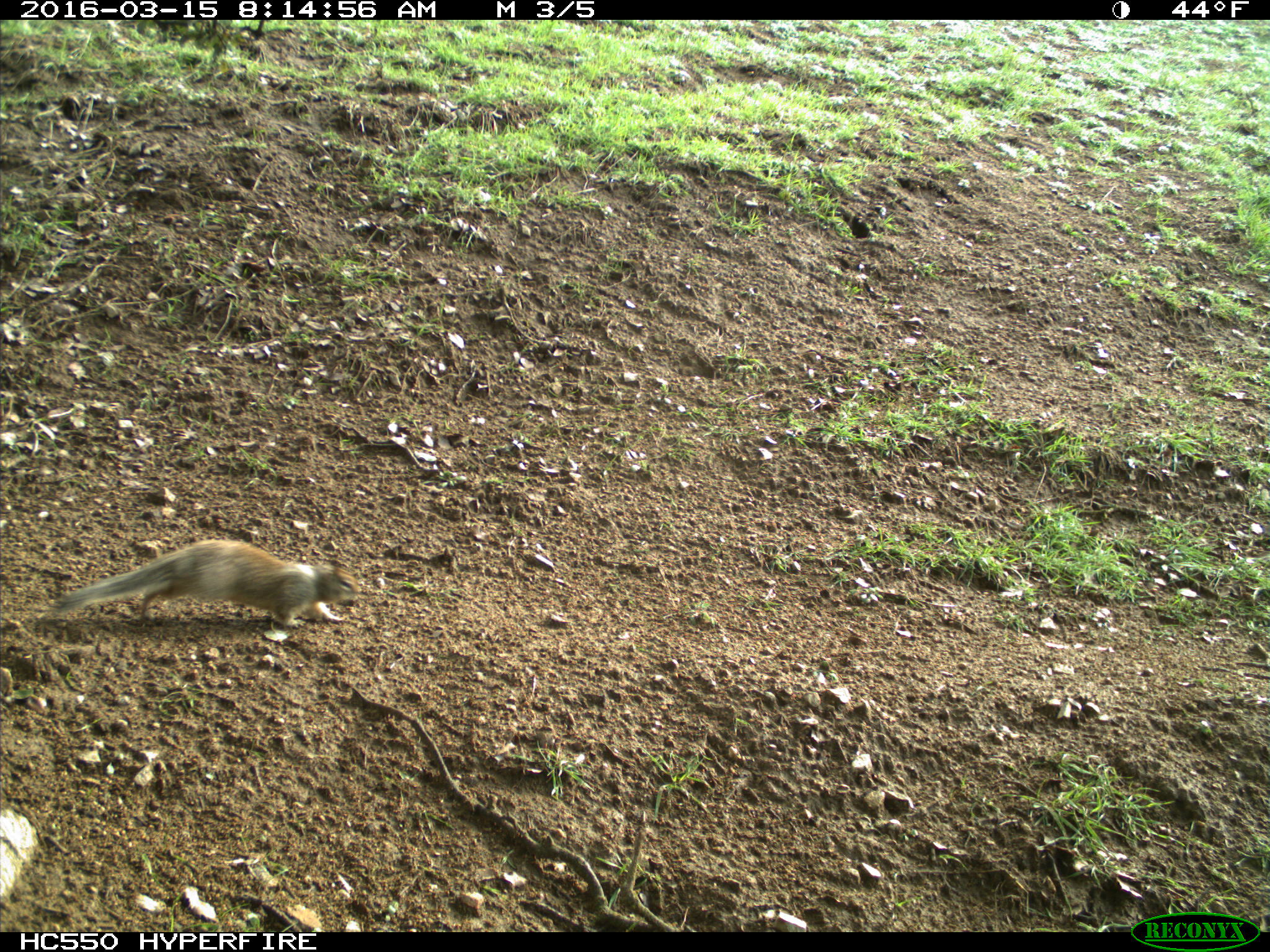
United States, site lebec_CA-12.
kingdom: Animalia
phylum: Chordata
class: Mammalia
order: Rodentia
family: Sciuridae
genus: Otospermophilus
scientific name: Otospermophilus beecheyi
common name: california ground squirrel